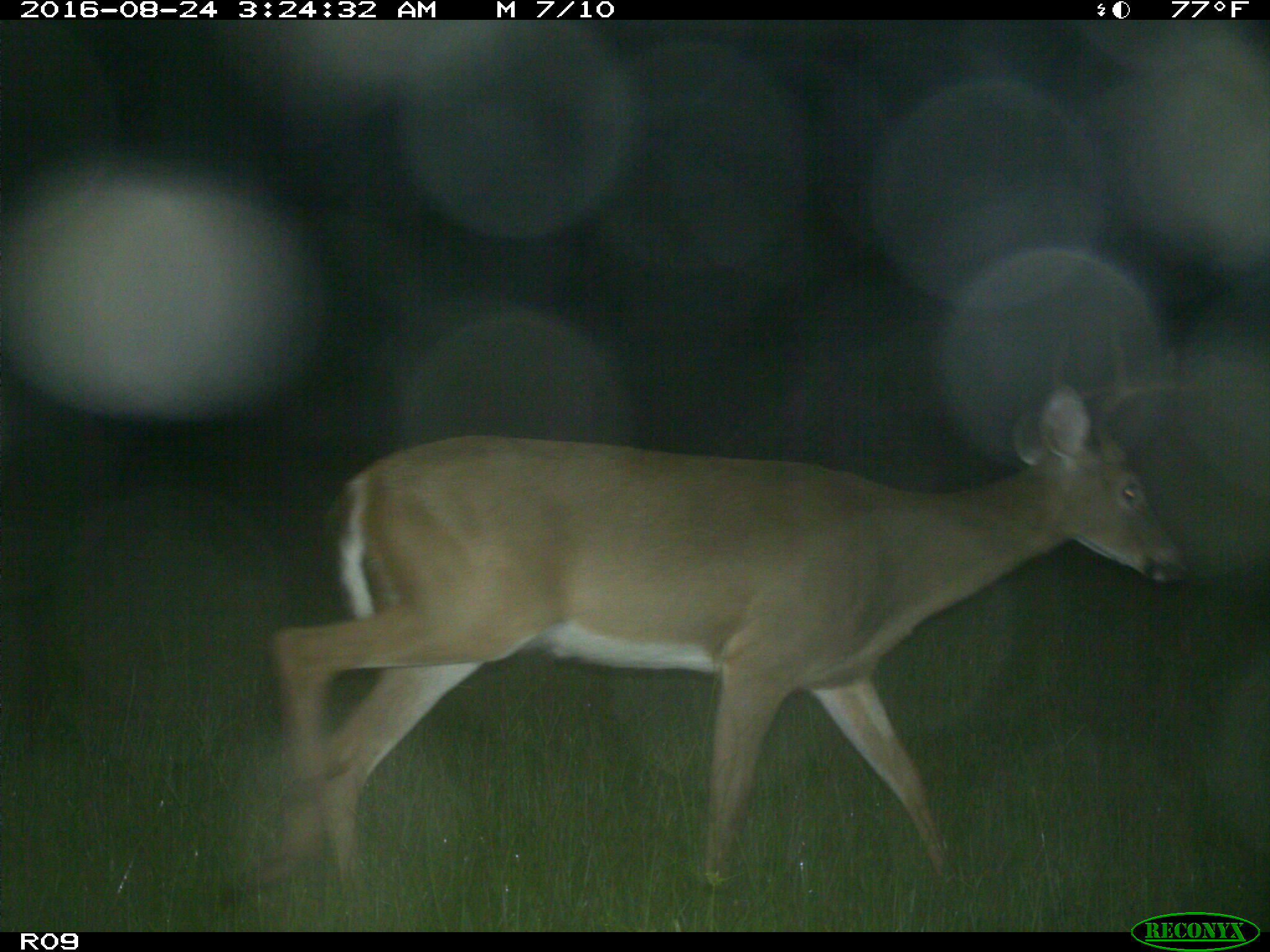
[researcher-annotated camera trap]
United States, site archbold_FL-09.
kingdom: Animalia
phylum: Chordata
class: Mammalia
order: Artiodactyla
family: Cervidae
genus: Odocoileus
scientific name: Odocoileus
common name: deer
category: unidentified deer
Unidentified deer (deer) (Odocoileus).